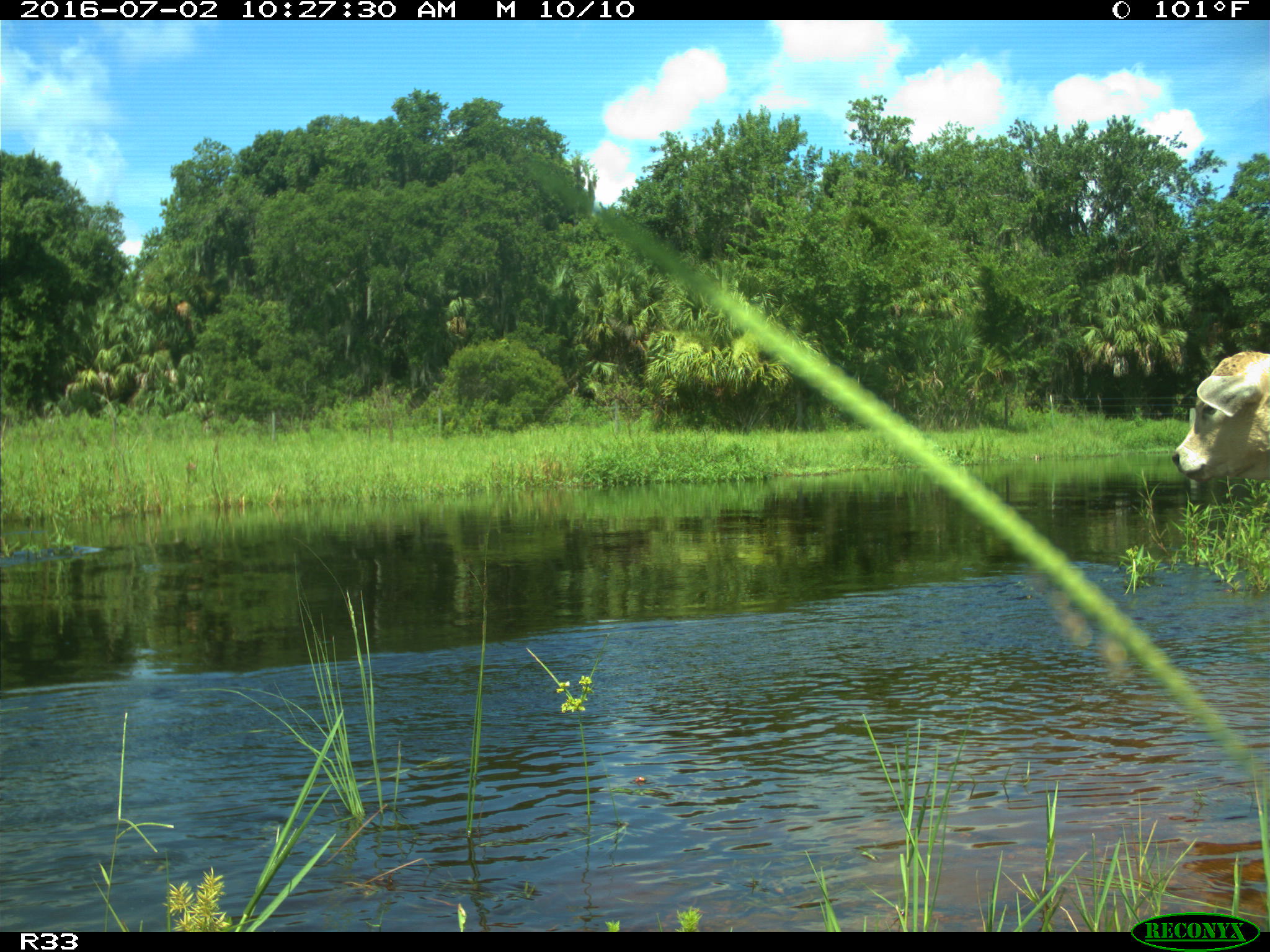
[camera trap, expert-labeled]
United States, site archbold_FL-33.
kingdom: Animalia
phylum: Chordata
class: Mammalia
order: Artiodactyla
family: Bovidae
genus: Bos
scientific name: Bos taurus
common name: domestic cow